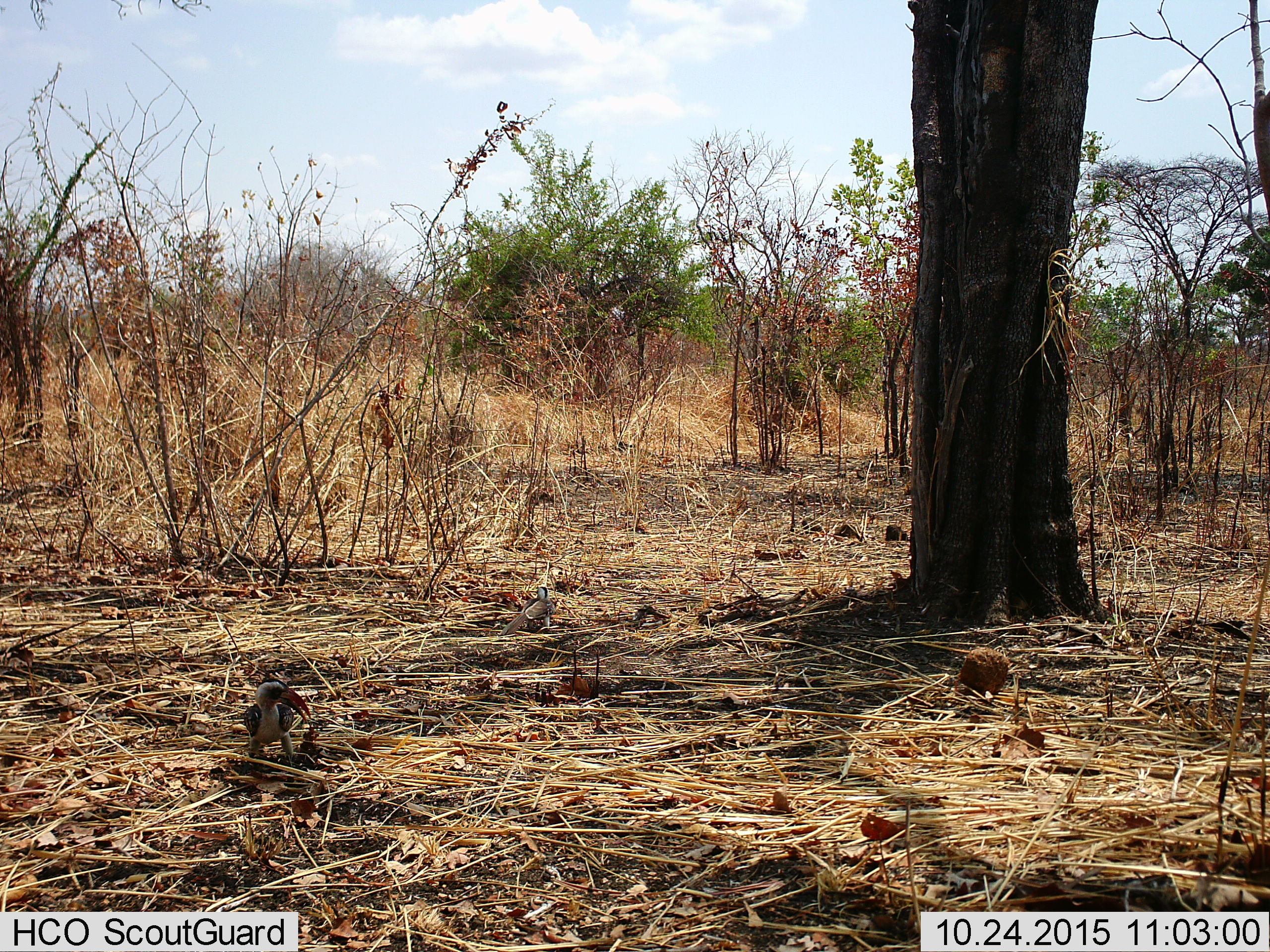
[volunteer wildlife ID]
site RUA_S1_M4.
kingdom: Animalia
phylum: Chordata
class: Aves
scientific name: Aves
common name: bird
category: birdother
Birdother (bird) (Aves), count 2. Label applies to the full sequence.